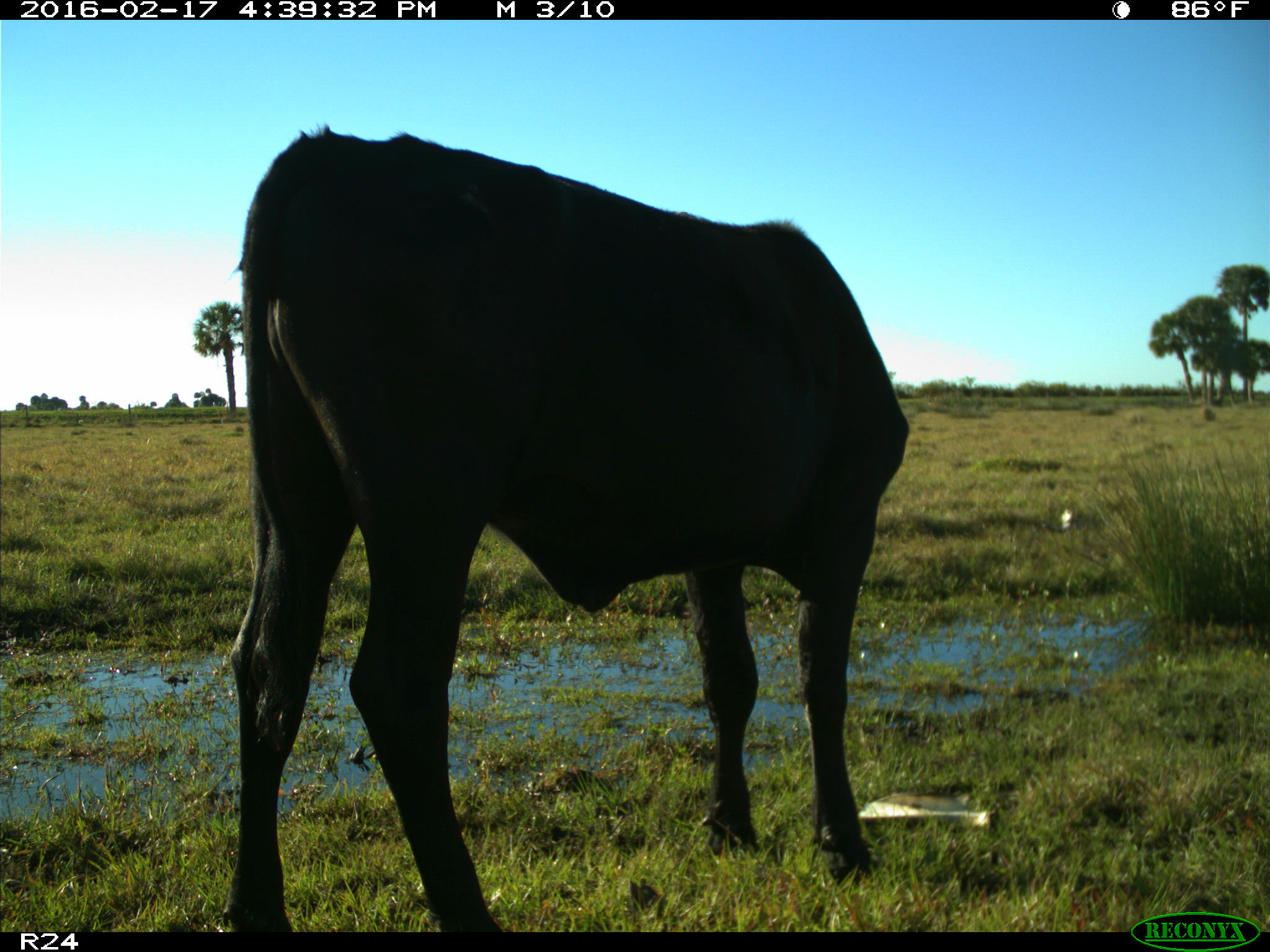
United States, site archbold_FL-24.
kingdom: Animalia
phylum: Chordata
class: Mammalia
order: Artiodactyla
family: Bovidae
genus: Bos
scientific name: Bos taurus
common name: domestic cow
Bos taurus (domestic cow).